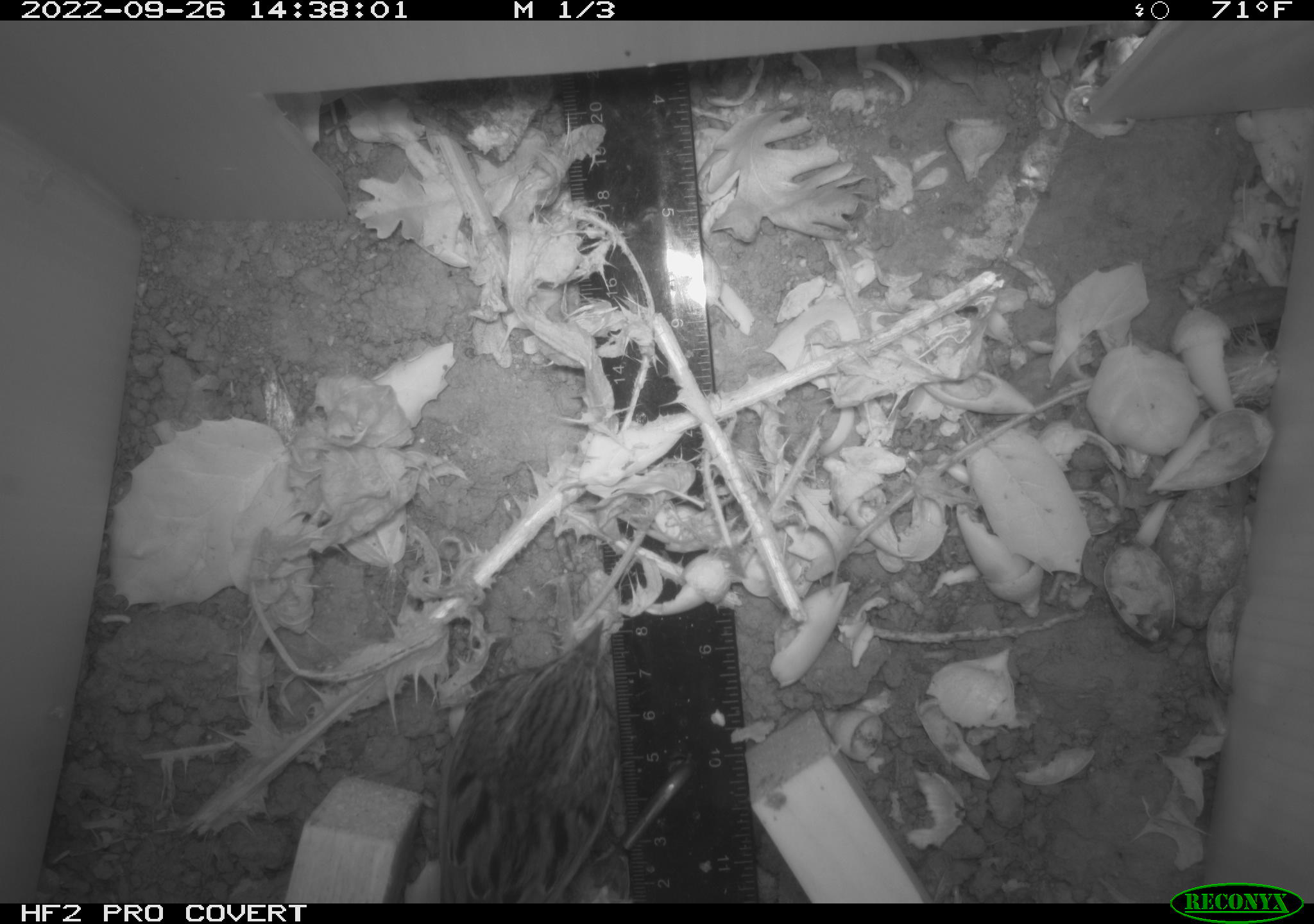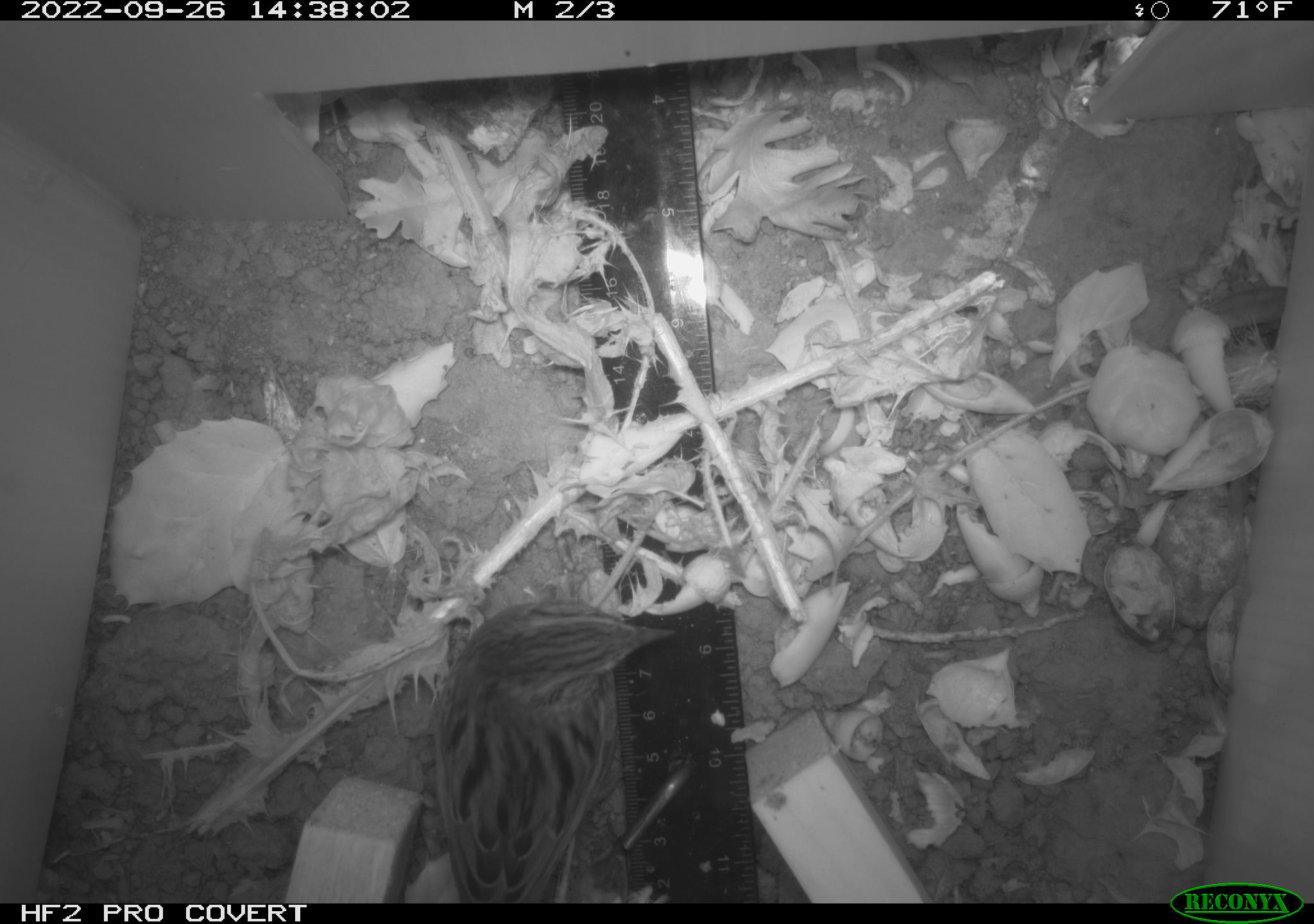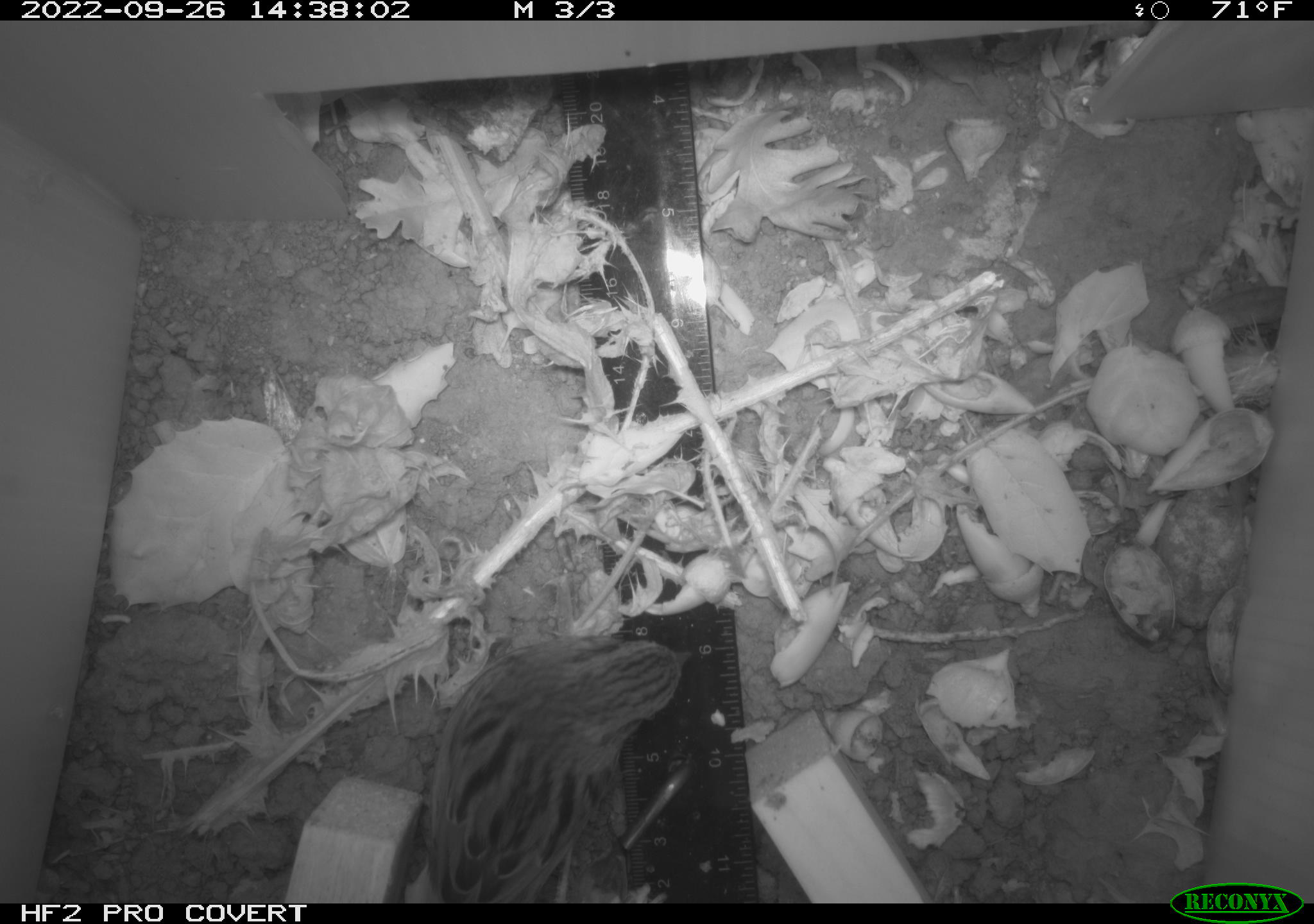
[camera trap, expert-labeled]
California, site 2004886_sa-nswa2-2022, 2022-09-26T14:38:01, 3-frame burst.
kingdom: Animalia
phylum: Chordata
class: Aves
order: Passeriformes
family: Passerellidae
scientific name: Passerellidae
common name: new world sparrows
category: passerellidae family